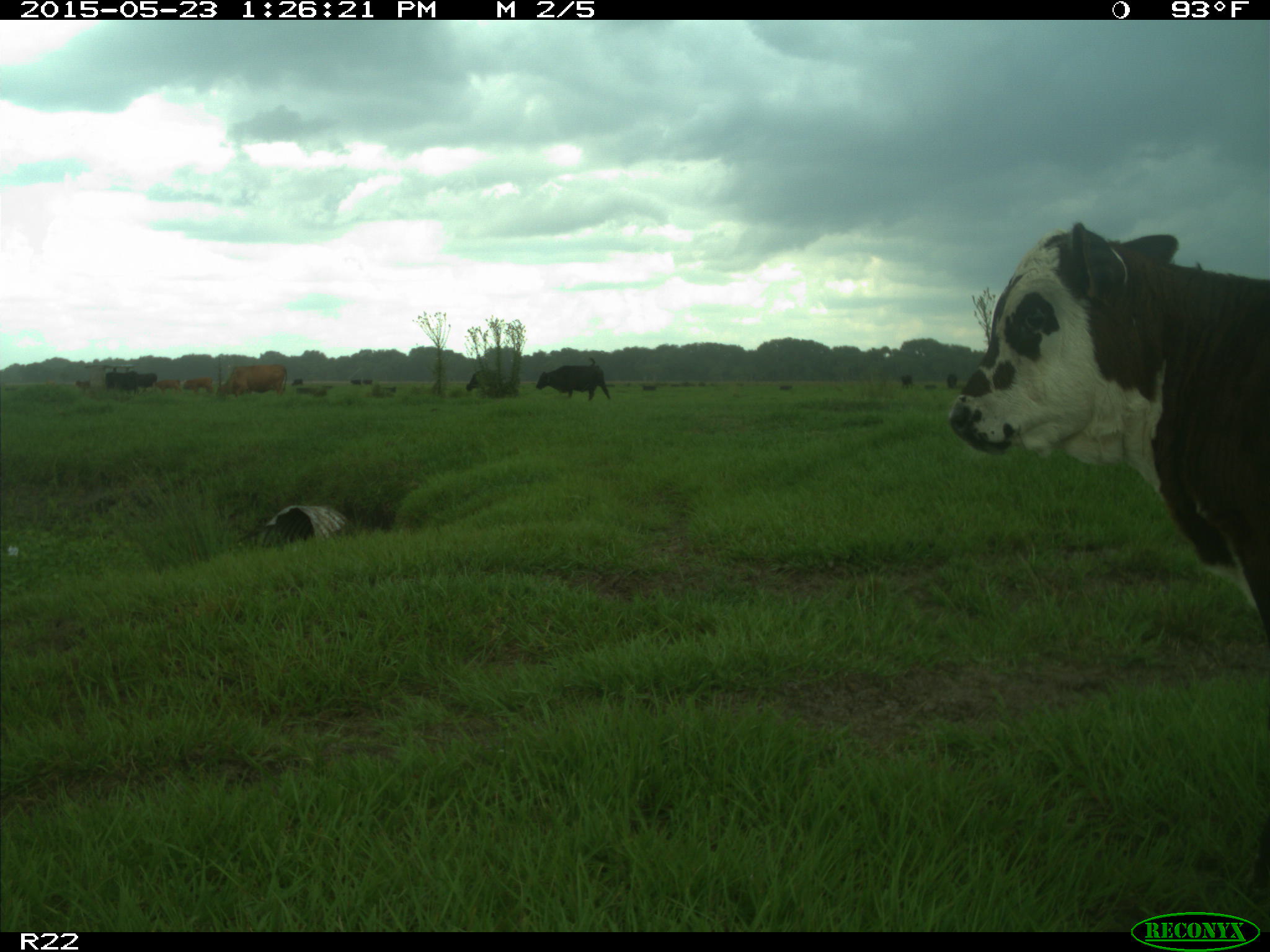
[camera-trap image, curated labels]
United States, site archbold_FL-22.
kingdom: Animalia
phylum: Chordata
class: Mammalia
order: Artiodactyla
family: Bovidae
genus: Bos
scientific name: Bos taurus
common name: domestic cow